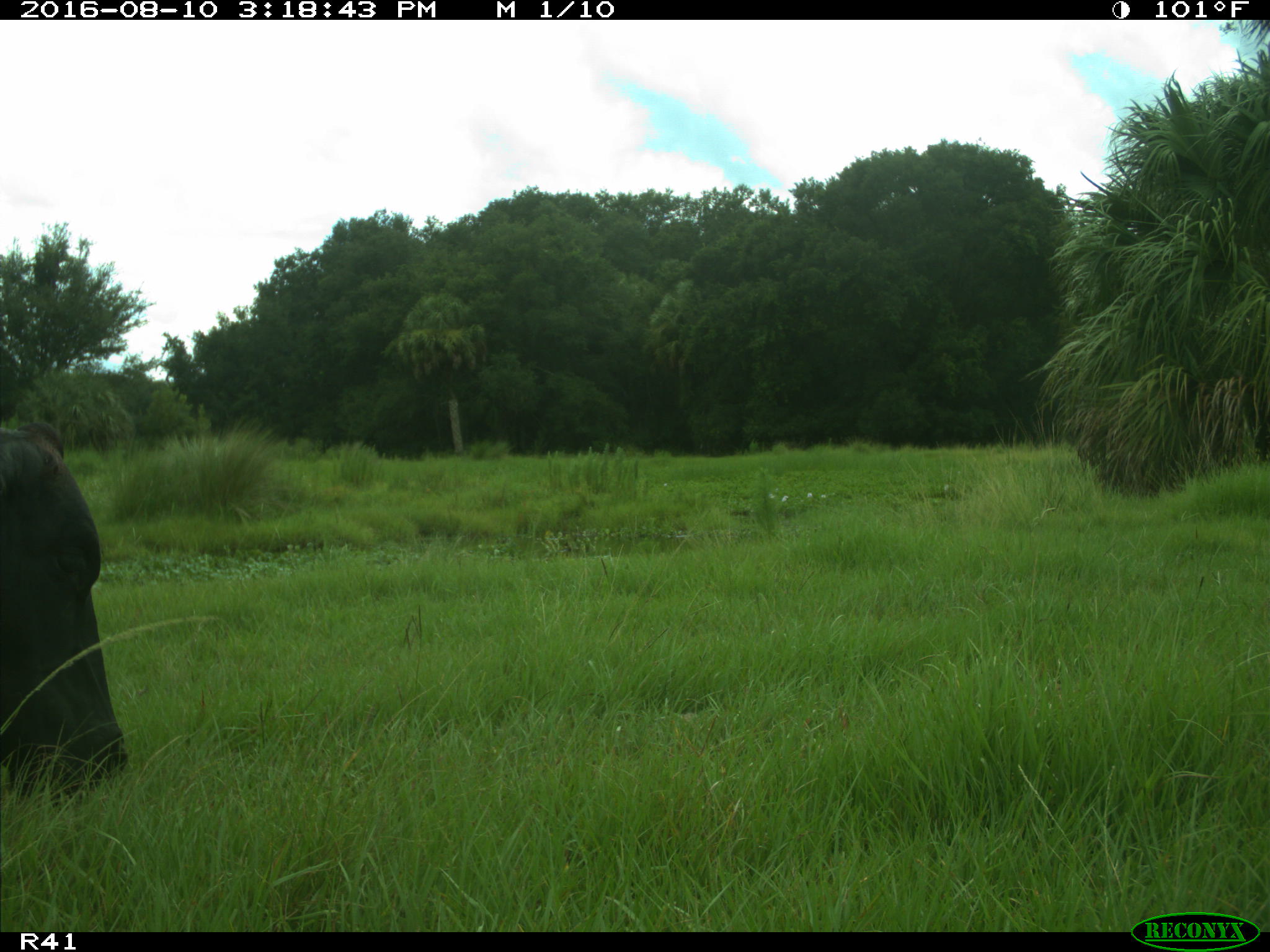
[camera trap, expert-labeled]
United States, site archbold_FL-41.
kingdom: Animalia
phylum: Chordata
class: Mammalia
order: Artiodactyla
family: Bovidae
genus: Bos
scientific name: Bos taurus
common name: domestic cow